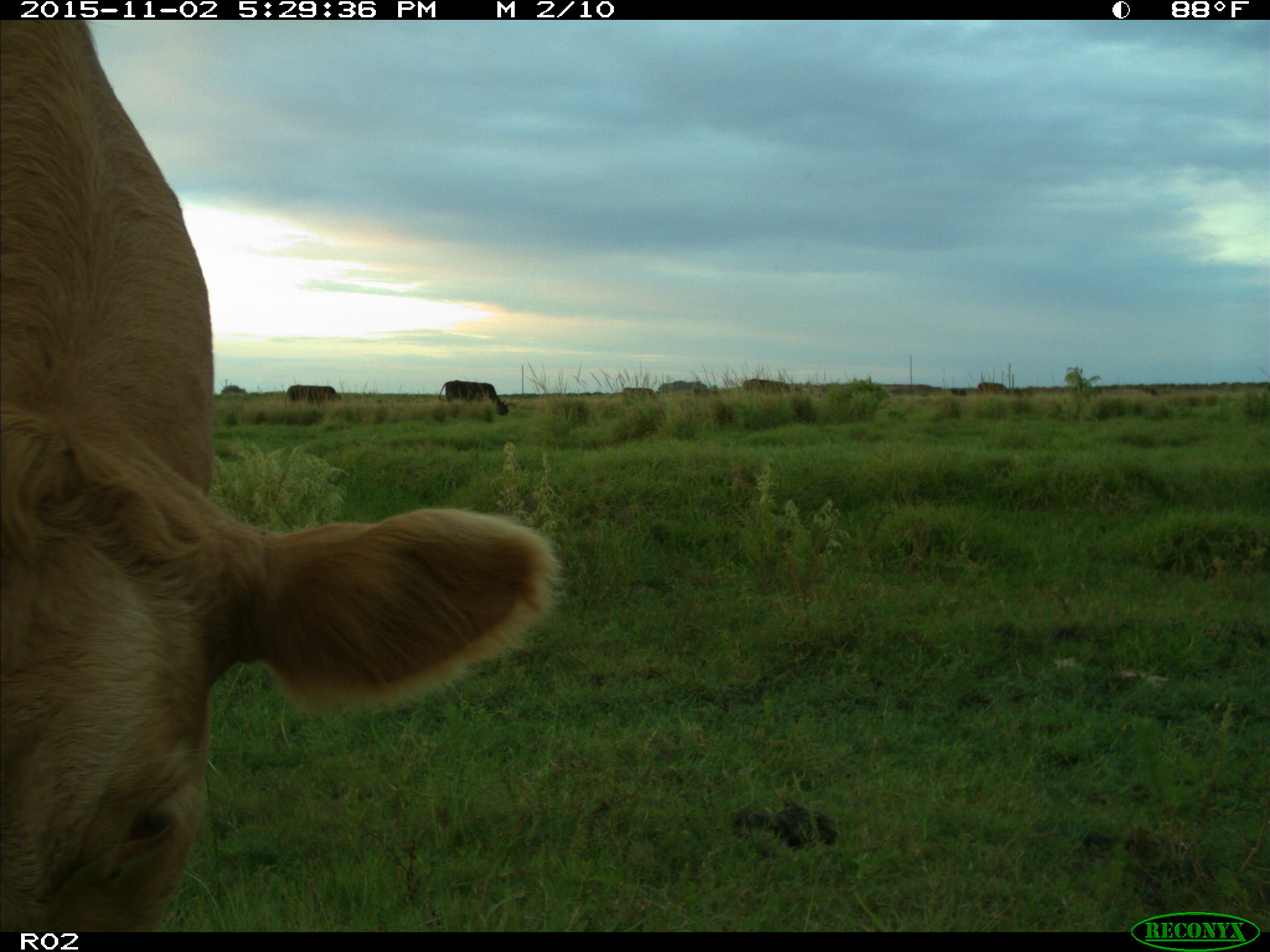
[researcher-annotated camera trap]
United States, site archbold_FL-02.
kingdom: Animalia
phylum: Chordata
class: Mammalia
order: Artiodactyla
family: Bovidae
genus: Bos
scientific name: Bos taurus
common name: domestic cow